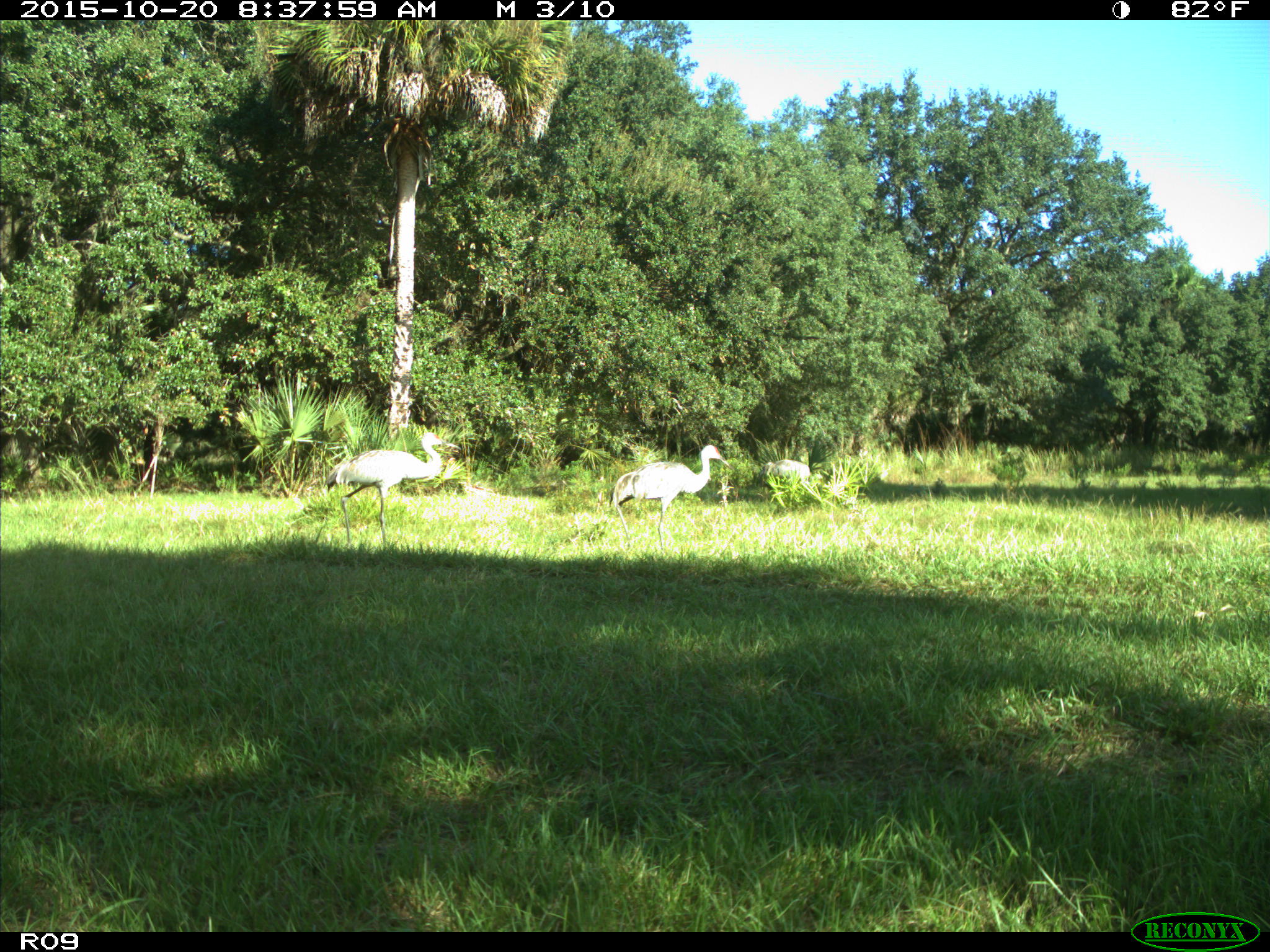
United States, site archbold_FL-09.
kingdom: Animalia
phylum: Chordata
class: Aves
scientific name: Aves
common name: birds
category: unidentified bird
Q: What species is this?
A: Unidentified bird (birds) (Aves).